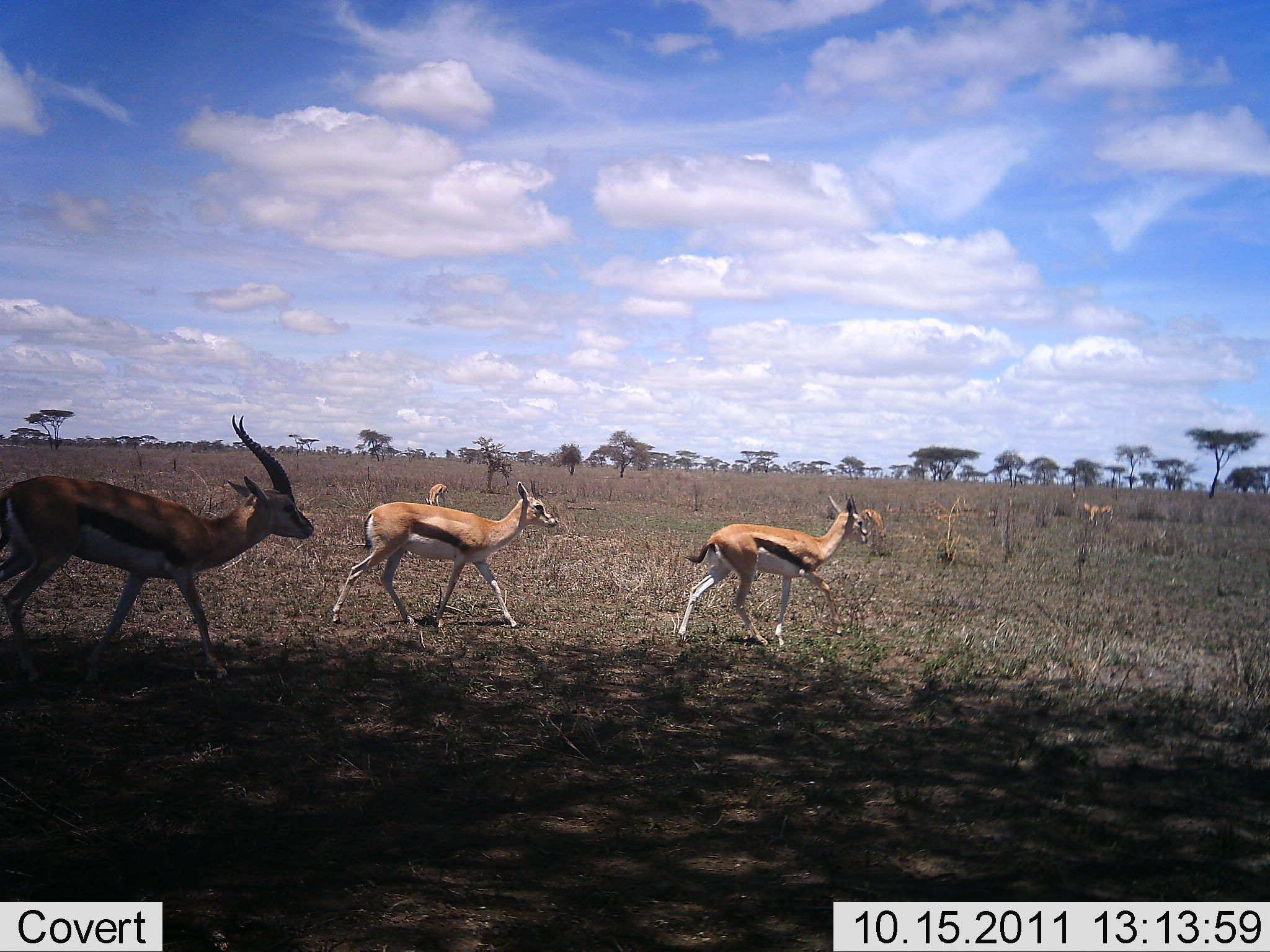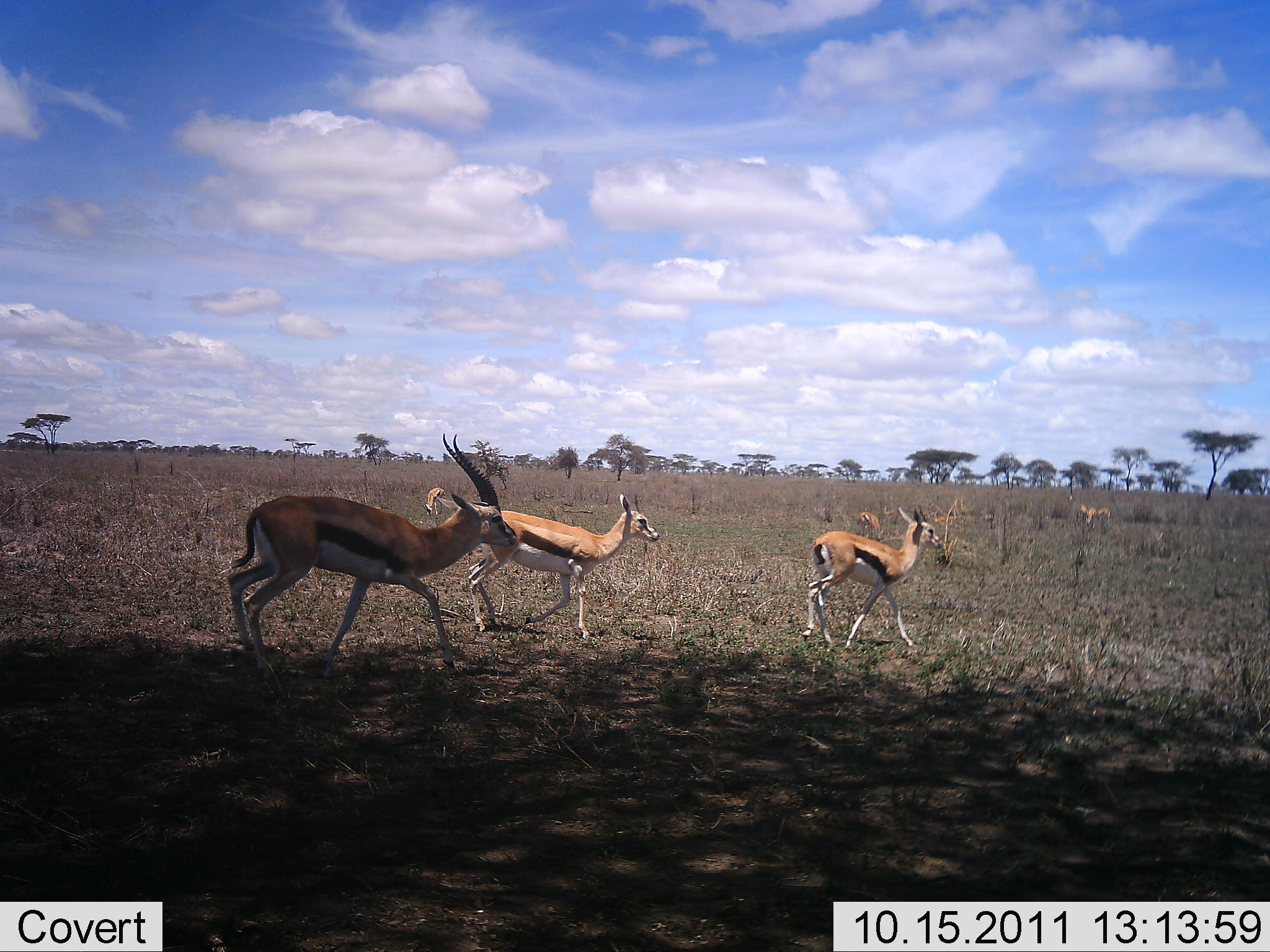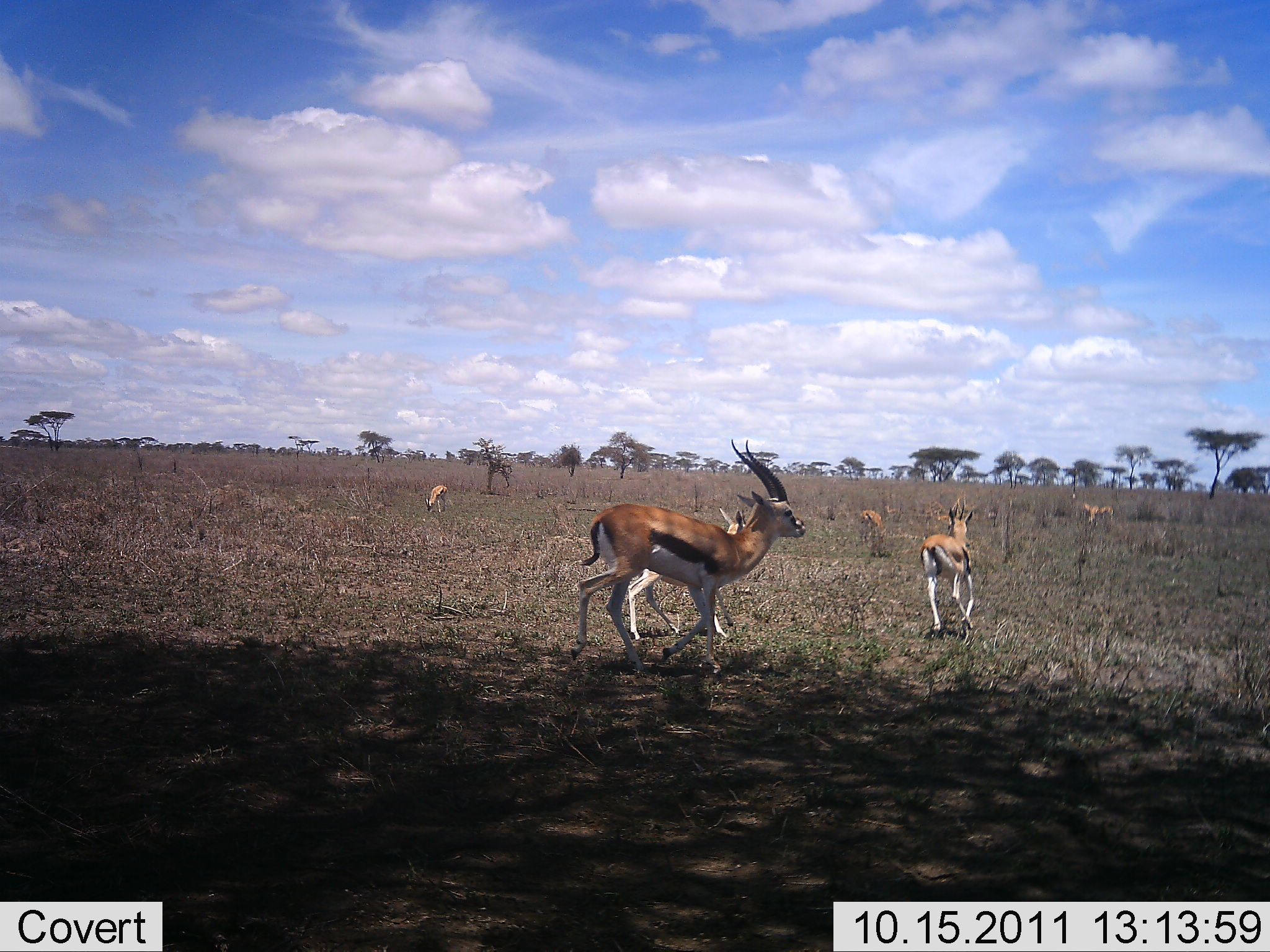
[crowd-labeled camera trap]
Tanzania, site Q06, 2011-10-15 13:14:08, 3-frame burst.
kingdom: Animalia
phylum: Chordata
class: Mammalia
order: Artiodactyla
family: Bovidae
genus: Eudorcas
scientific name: Eudorcas thomsonii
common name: thomson's gazelle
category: gazellethomsons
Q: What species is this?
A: Gazellethomsons (thomson's gazelle) (Eudorcas thomsonii).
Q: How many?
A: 6.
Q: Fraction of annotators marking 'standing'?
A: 69%.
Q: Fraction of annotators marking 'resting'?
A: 0%.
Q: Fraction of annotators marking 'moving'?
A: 92%.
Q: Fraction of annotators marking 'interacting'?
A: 0%.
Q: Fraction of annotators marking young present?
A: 8%.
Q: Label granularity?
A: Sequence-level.